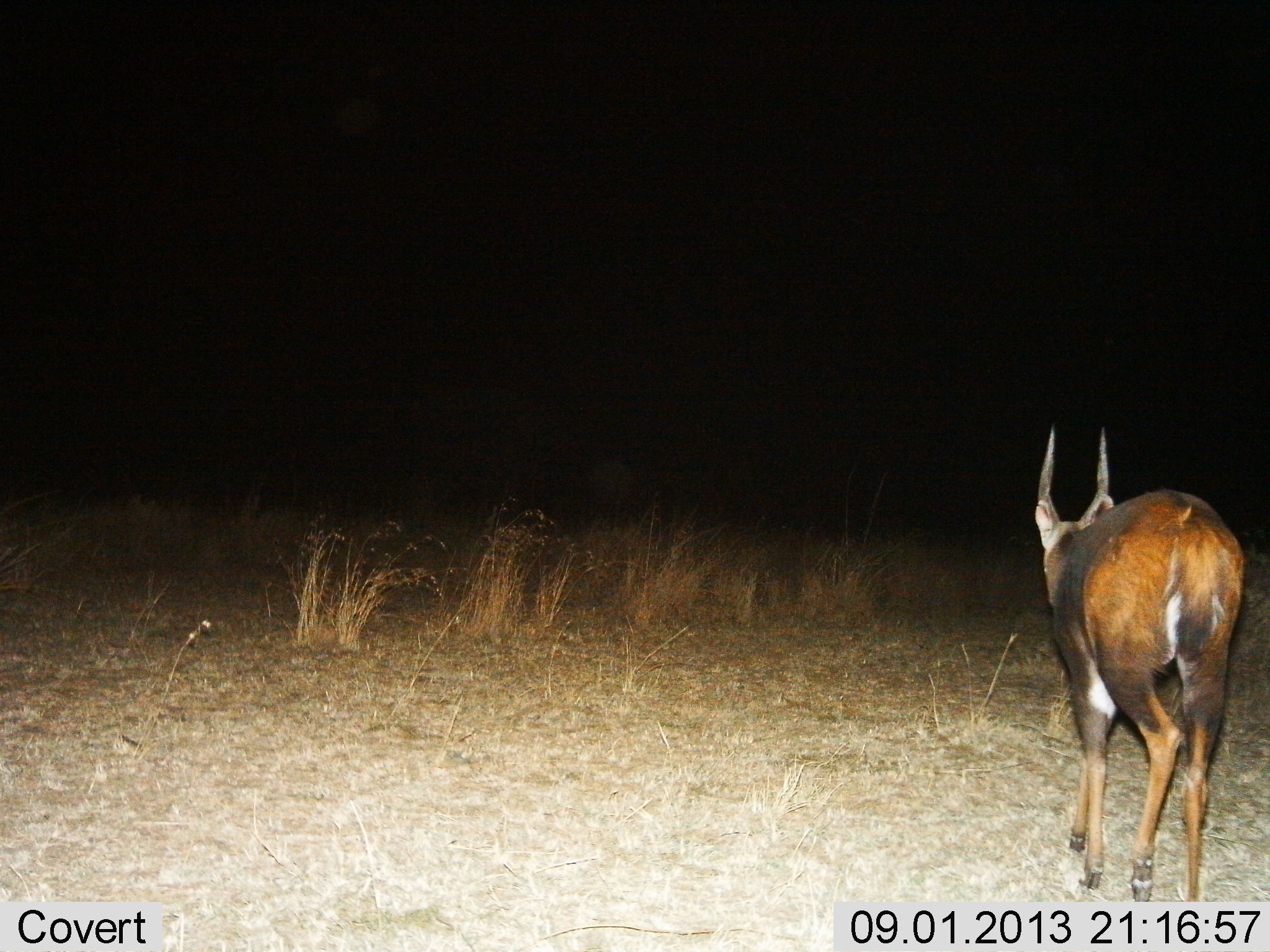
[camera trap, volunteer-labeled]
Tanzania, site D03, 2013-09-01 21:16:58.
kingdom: Animalia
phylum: Chordata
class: Mammalia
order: Artiodactyla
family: Bovidae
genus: Tragelaphus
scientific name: Tragelaphus scriptus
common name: bushbuck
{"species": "bushbuck (Tragelaphus scriptus)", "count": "1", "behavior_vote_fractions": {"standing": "16%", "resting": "0%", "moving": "84%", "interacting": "0%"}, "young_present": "0%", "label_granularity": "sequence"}